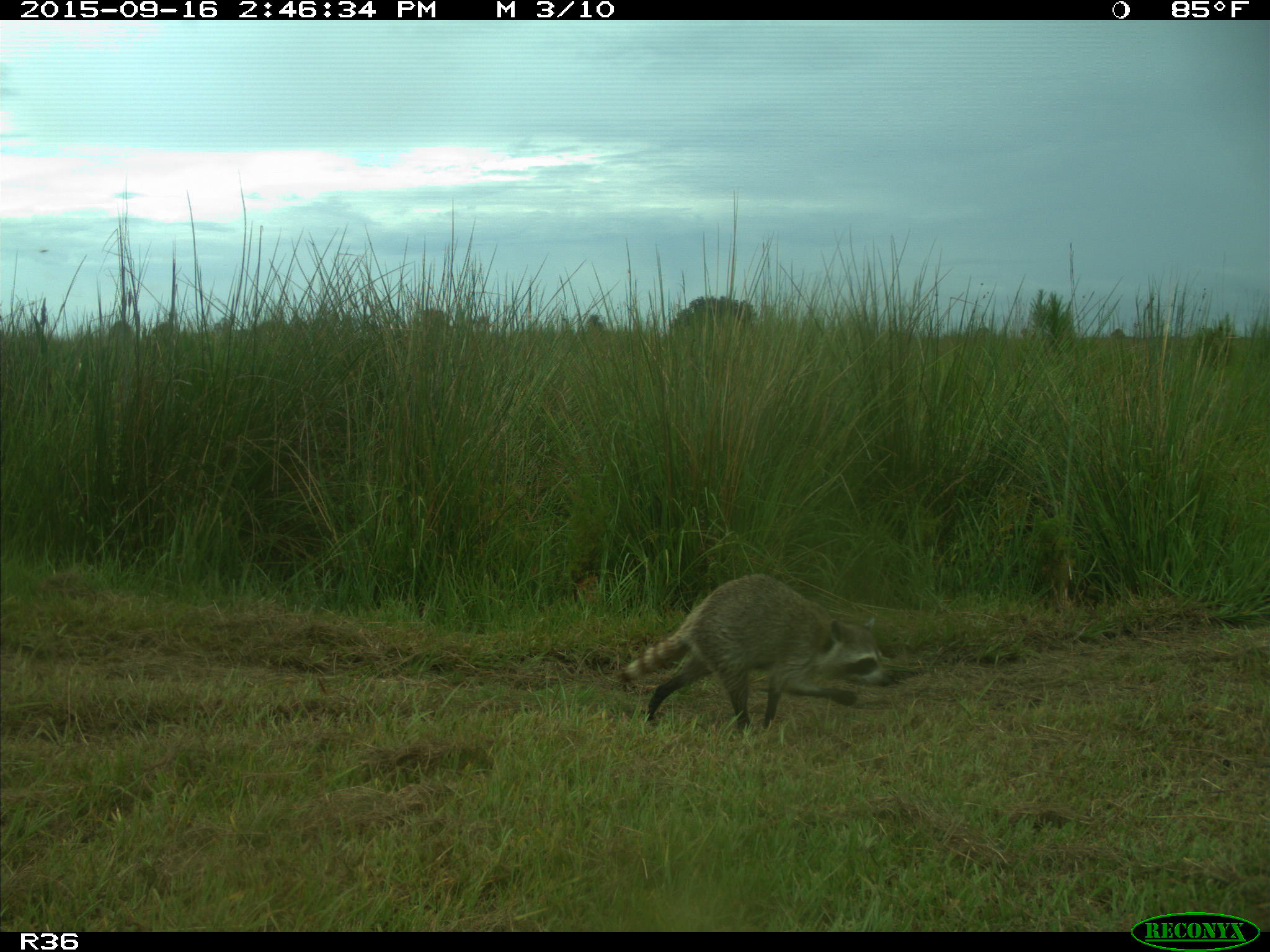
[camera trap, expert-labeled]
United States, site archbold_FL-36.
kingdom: Animalia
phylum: Chordata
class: Mammalia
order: Carnivora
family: Procyonidae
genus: Procyon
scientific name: Procyon lotor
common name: common raccoon